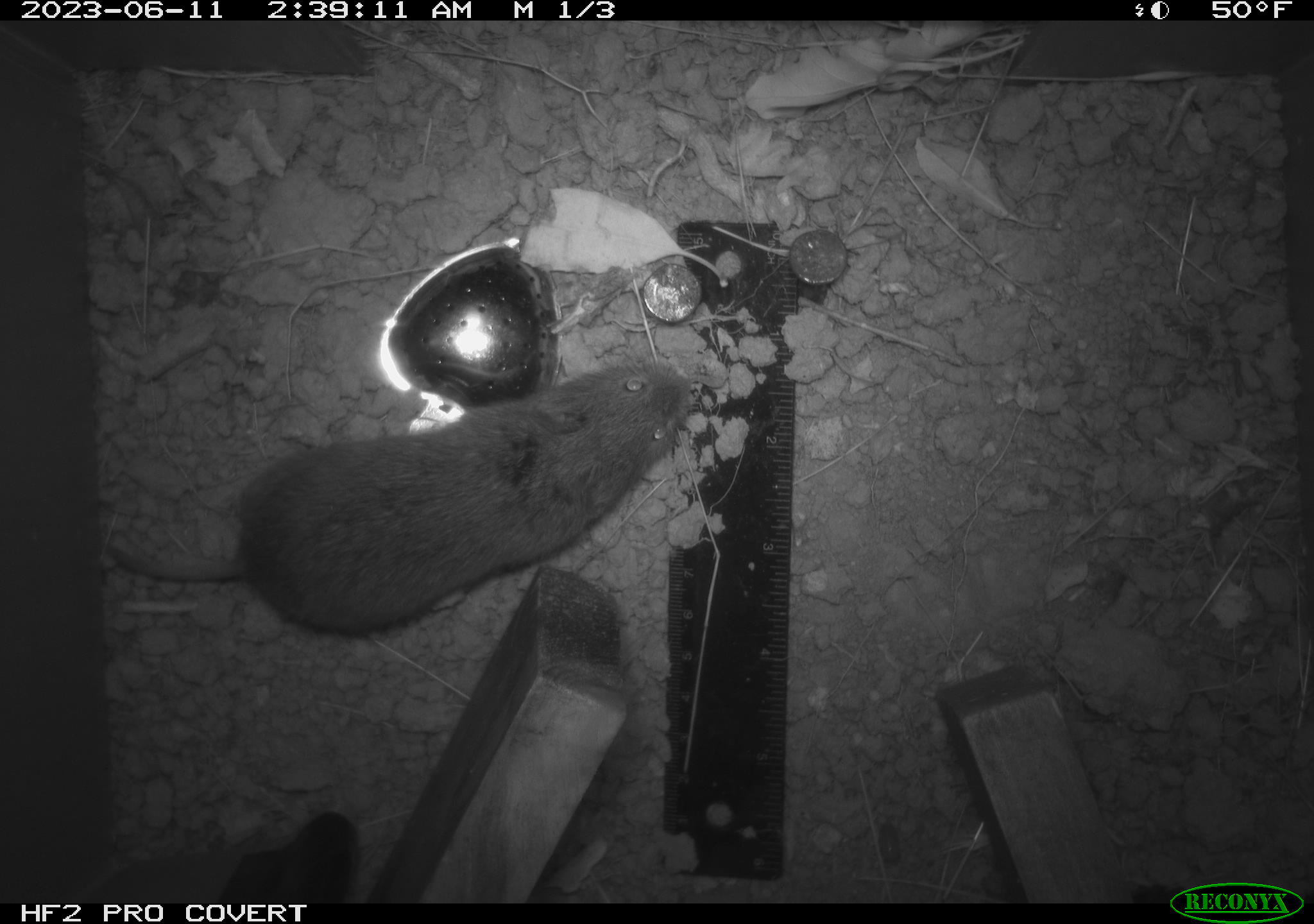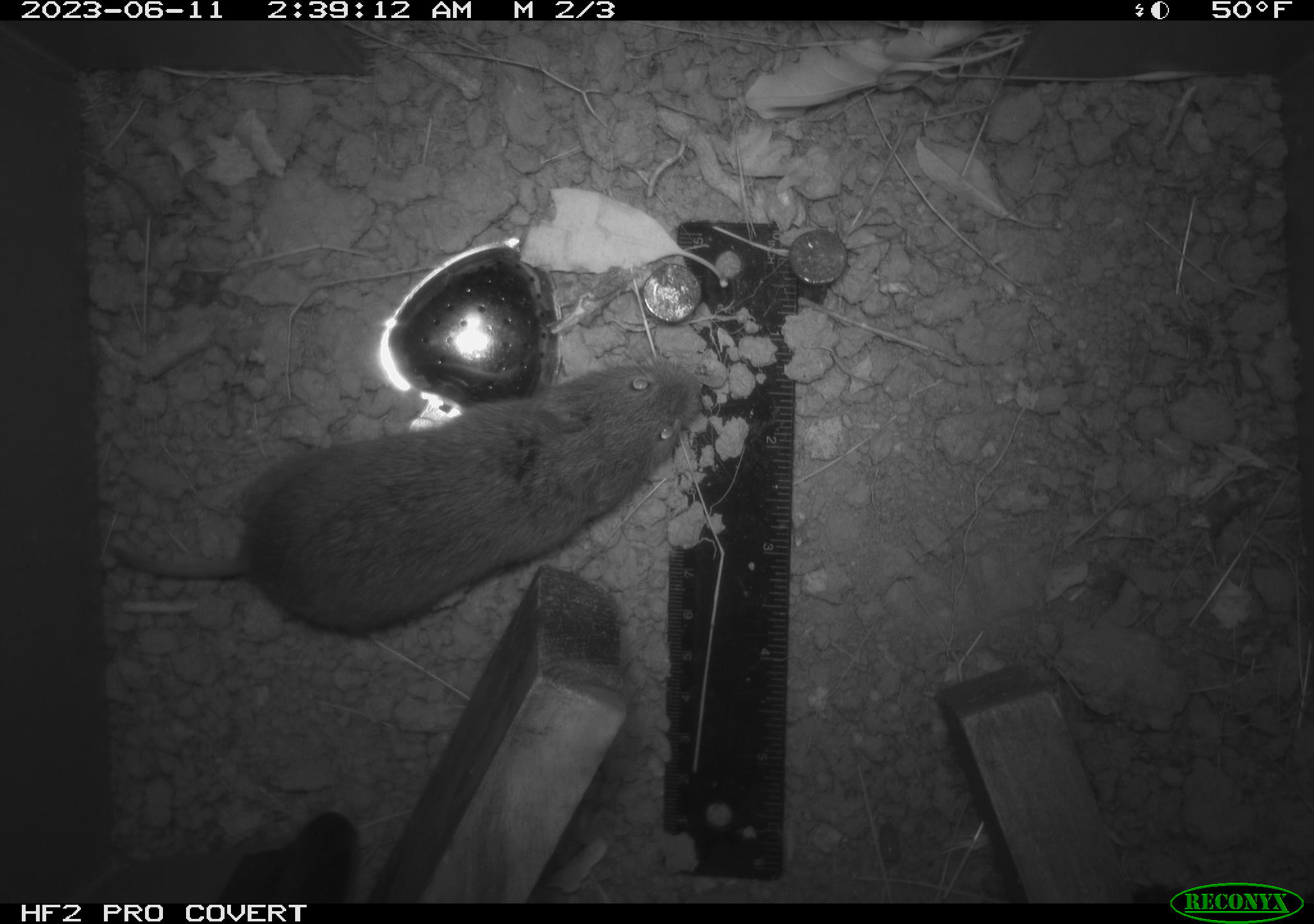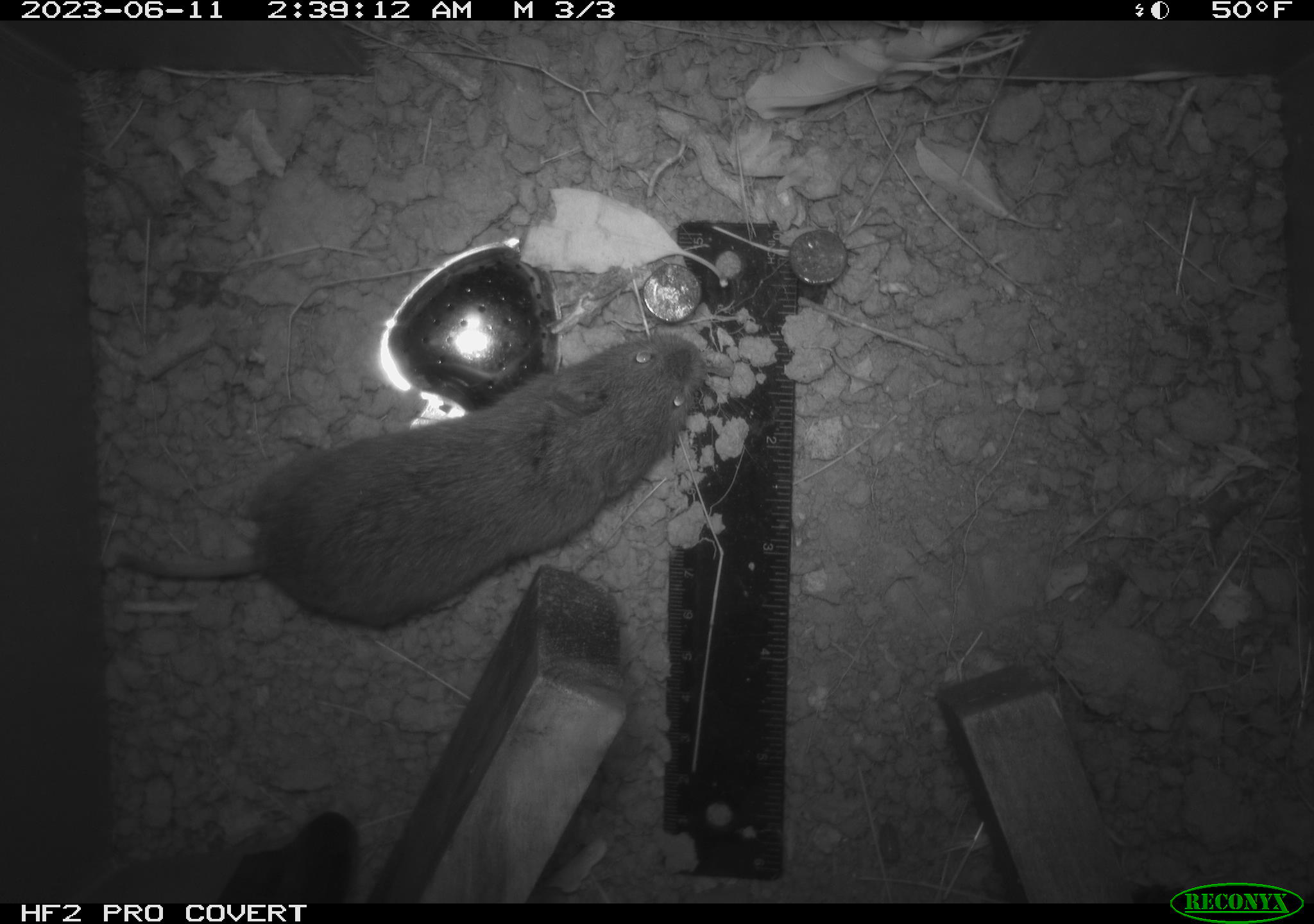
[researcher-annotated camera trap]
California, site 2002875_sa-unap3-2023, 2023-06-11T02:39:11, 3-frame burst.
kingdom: Animalia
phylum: Chordata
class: Mammalia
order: Rodentia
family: Cricetidae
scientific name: Arvicolinae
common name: voles, lemmings, and muskrats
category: arvicolinae subfamily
Arvicolinae subfamily (voles, lemmings, and muskrats) (Arvicolinae).